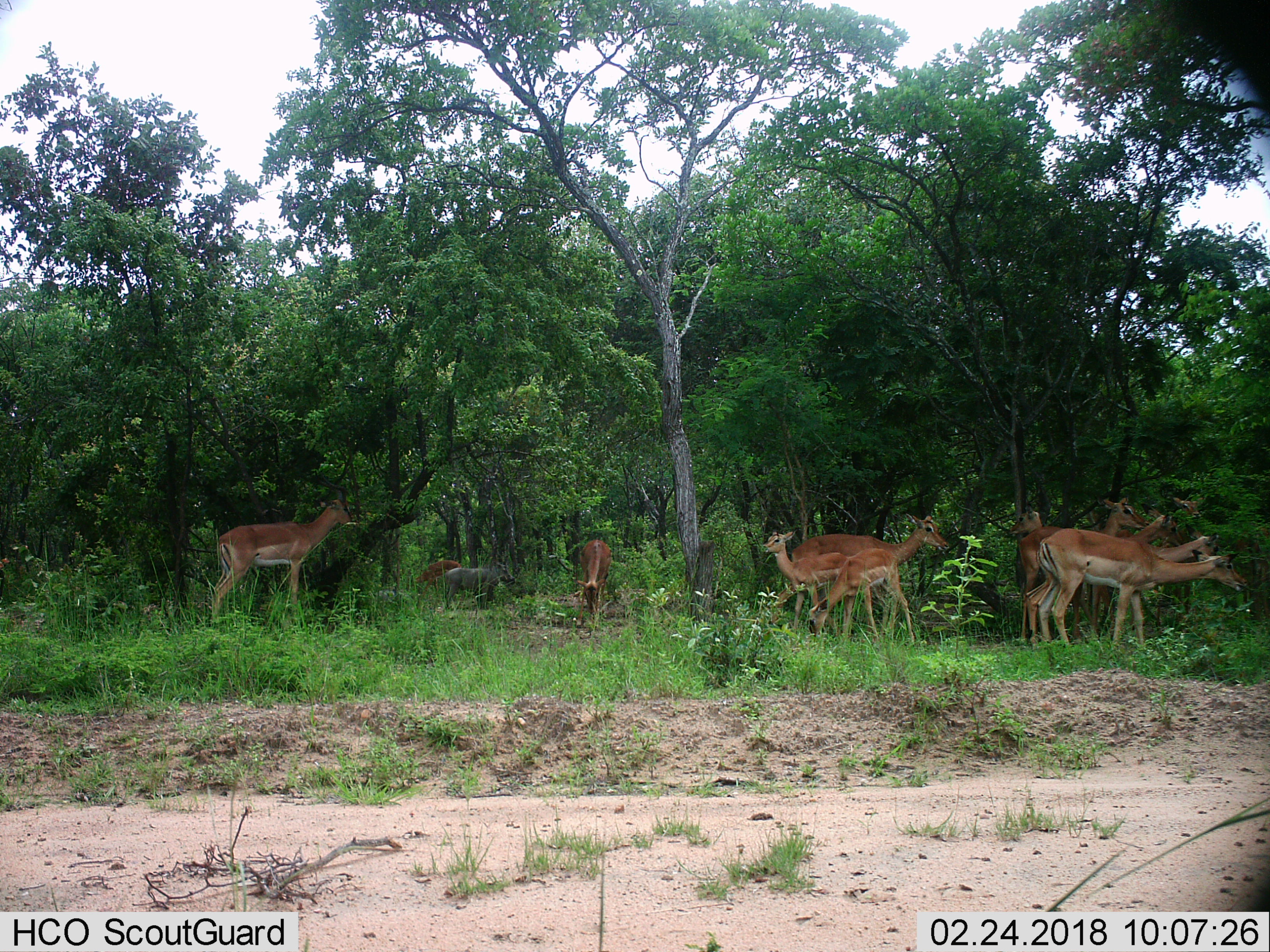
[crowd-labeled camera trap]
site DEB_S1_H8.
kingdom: Animalia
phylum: Chordata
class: Mammalia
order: Artiodactyla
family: Bovidae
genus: Aepyceros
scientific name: Aepyceros melampus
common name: impala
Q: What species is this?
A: Impala (Aepyceros melampus).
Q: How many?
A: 11-50.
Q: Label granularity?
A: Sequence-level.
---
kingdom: Animalia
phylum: Chordata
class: Mammalia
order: Artiodactyla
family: Suidae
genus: Phacochoerus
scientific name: Phacochoerus africanus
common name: warthog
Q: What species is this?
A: Warthog (Phacochoerus africanus).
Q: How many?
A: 1.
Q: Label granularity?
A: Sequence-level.